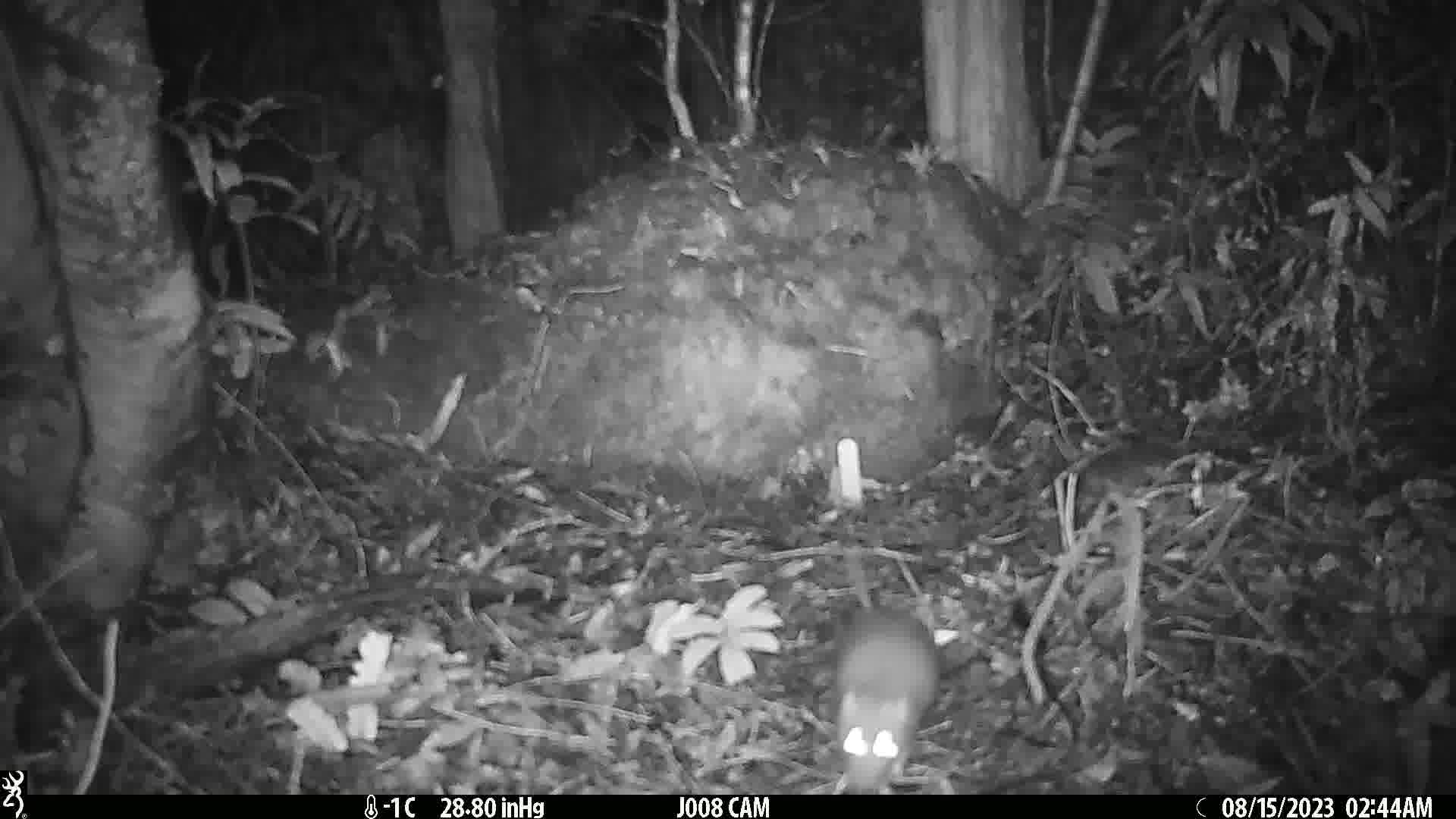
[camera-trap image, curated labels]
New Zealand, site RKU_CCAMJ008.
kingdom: Animalia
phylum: Chordata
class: Mammalia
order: Rodentia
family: Muridae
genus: Rattus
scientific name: Rattus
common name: rat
Rat (Rattus).